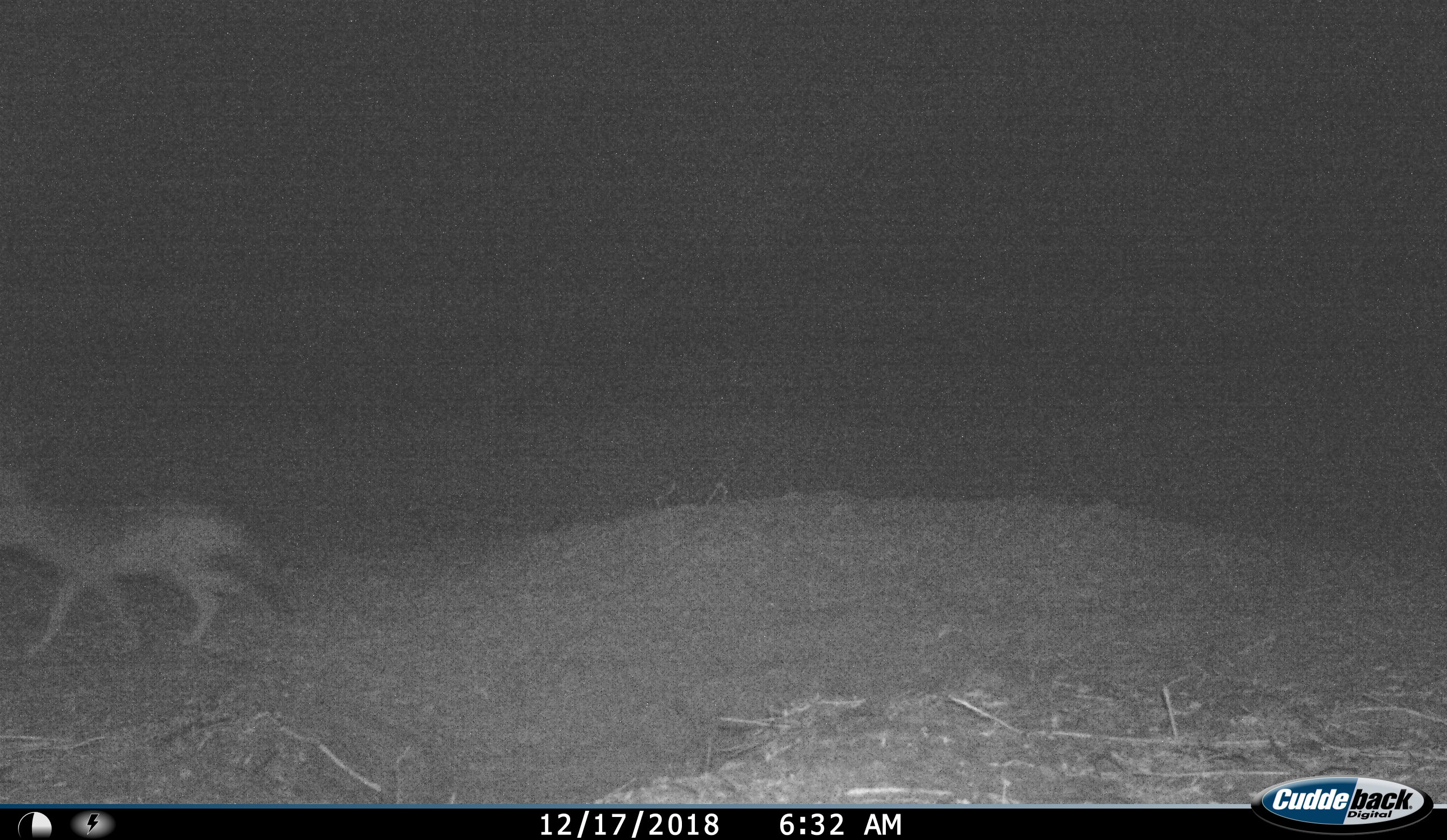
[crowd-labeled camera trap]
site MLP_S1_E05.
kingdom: Animalia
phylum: Chordata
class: Mammalia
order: Carnivora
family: Canidae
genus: Lupulella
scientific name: Lupulella mesomelas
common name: black-backed jackal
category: jackalblackbacked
Jackalblackbacked (black-backed jackal) (Lupulella mesomelas), count 1. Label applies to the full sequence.